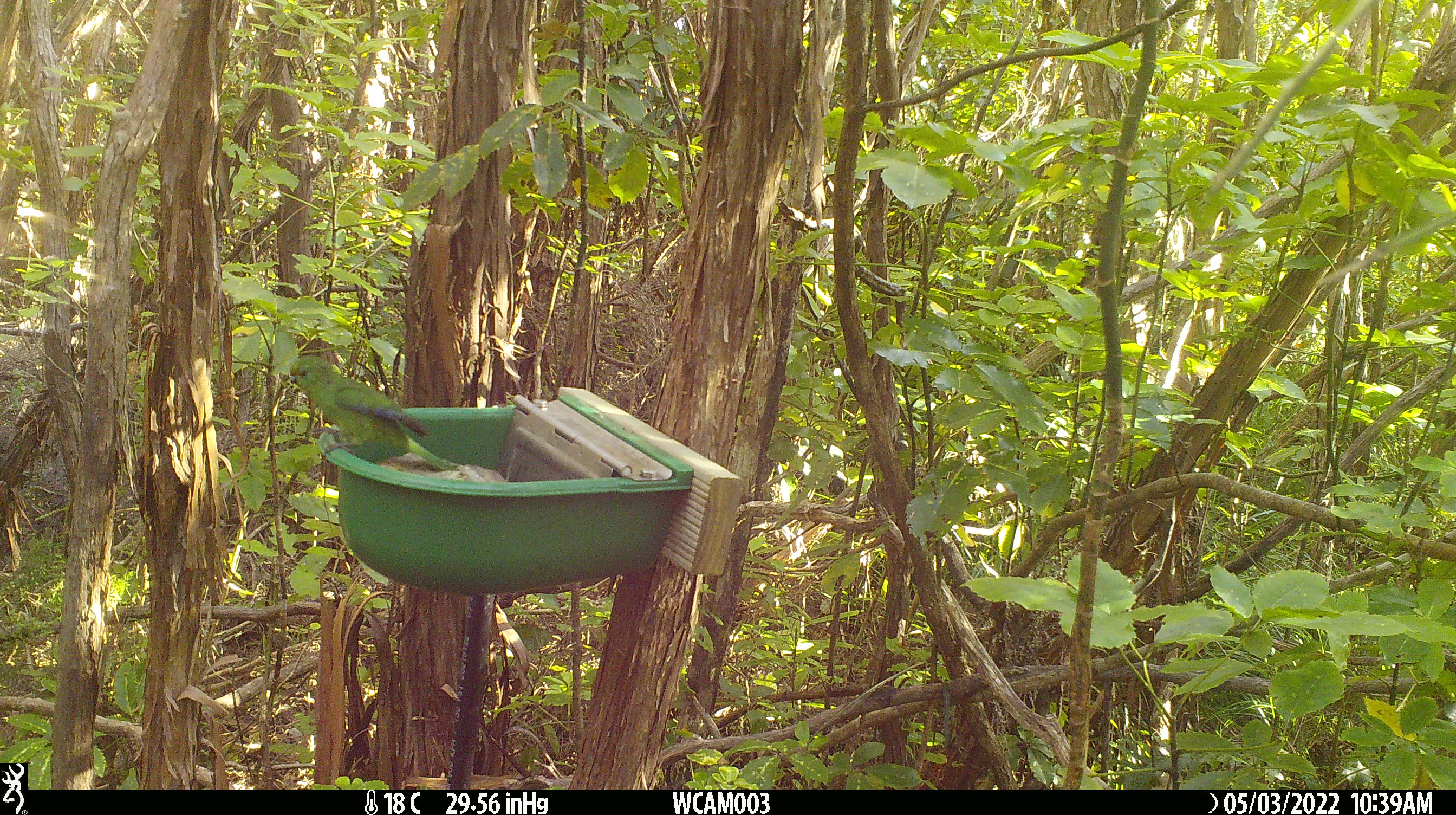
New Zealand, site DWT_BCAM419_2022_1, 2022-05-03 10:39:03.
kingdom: Animalia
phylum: Chordata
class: Aves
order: Psittaciformes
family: Psittaculidae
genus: Cyanoramphus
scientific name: Cyanoramphus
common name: parakeet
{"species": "parakeet (Cyanoramphus)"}